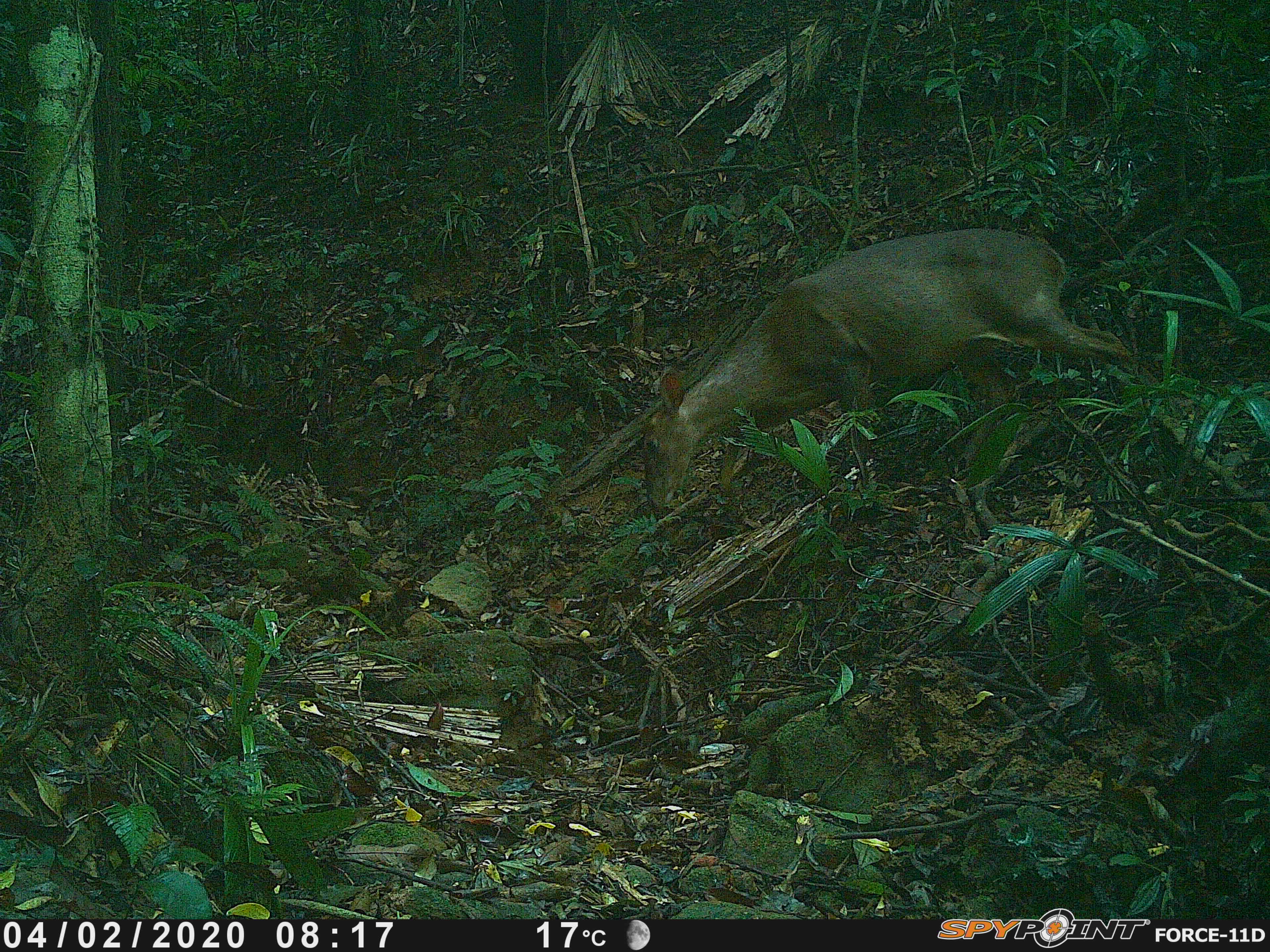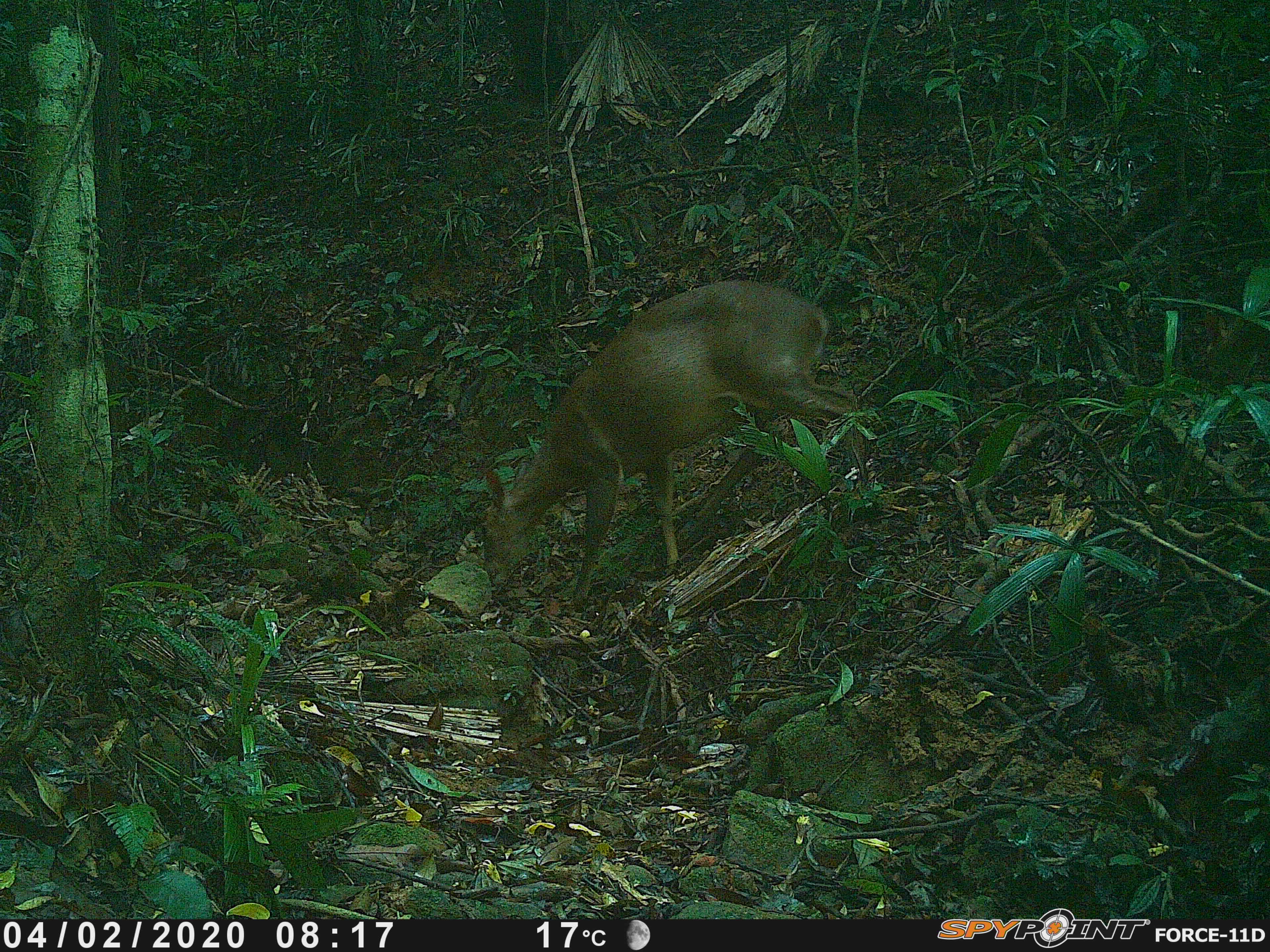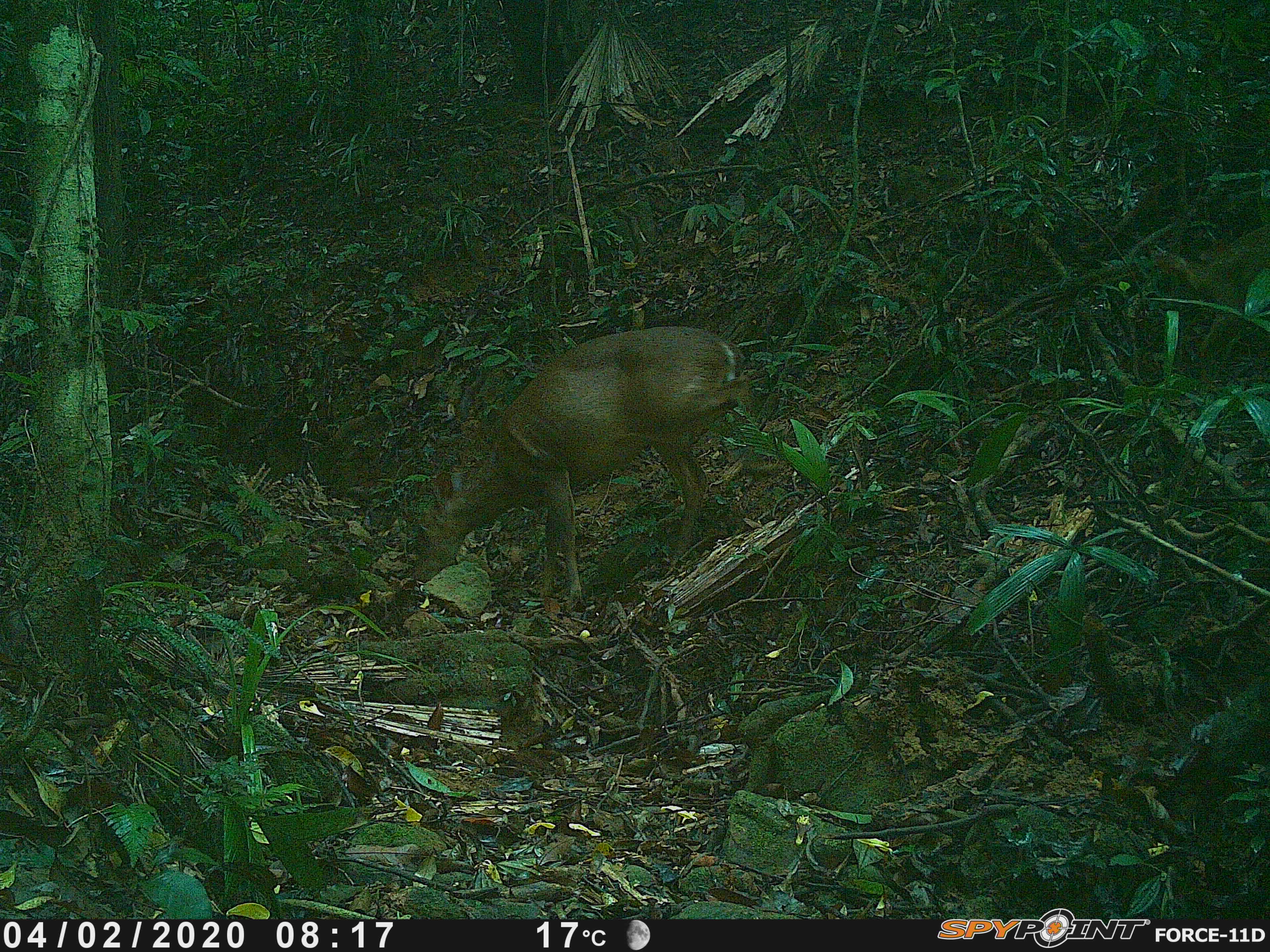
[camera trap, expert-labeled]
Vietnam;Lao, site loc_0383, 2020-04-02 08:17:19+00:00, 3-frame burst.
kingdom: Animalia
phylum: Chordata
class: Mammalia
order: Artiodactyla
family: Cervidae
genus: Muntiacus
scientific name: Muntiacus vuquangensis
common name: large-antlered muntjac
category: large antlered muntjac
Large antlered muntjac (large-antlered muntjac) (Muntiacus vuquangensis). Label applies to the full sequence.